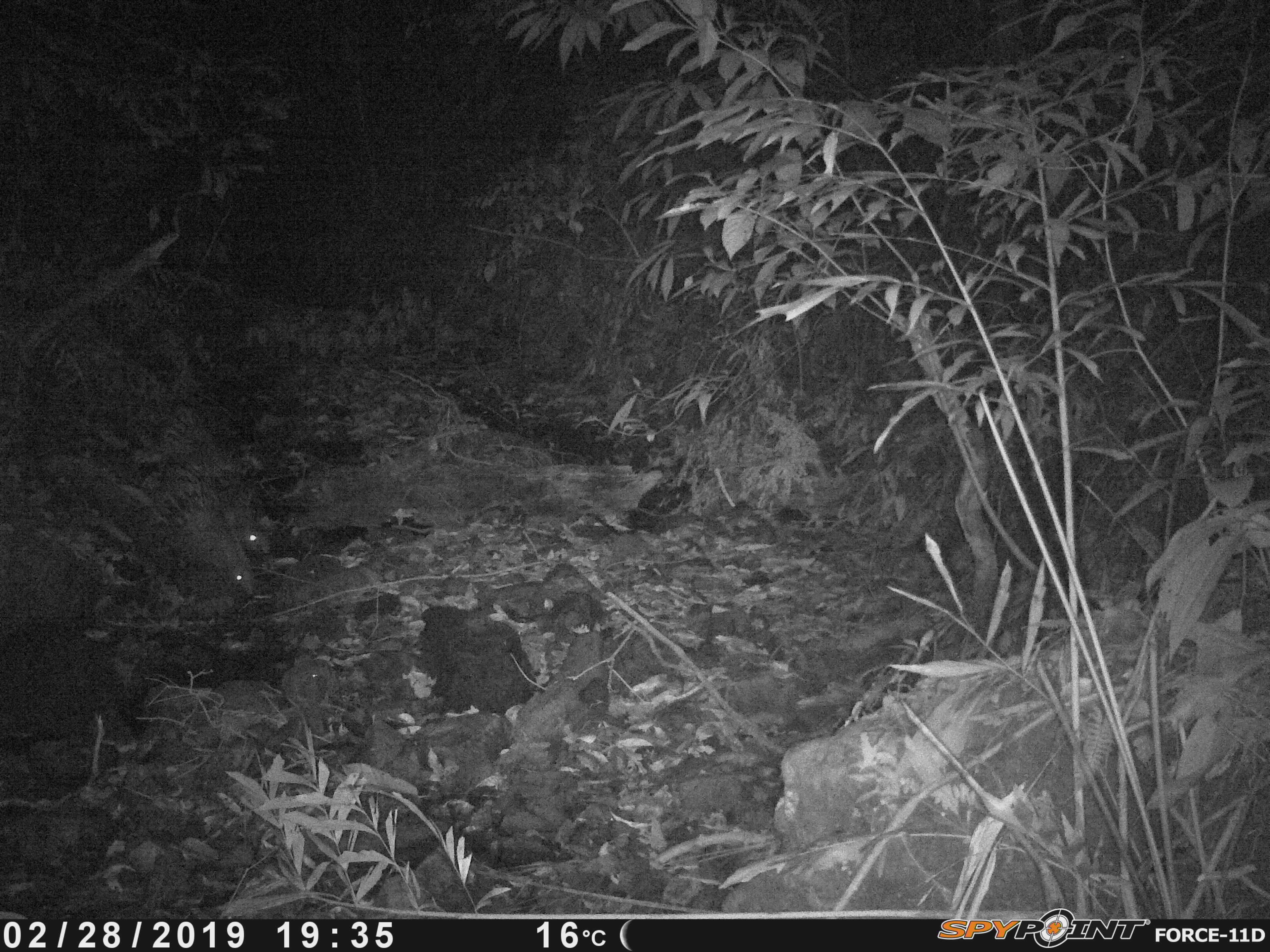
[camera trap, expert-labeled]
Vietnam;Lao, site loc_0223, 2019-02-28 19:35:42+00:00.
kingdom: Animalia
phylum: Chordata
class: Mammalia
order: Rodentia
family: Hystricidae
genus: Hystrix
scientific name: Hystrix brachyura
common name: malayan porcupine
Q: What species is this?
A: Malayan porcupine (Hystrix brachyura).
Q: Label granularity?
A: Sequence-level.